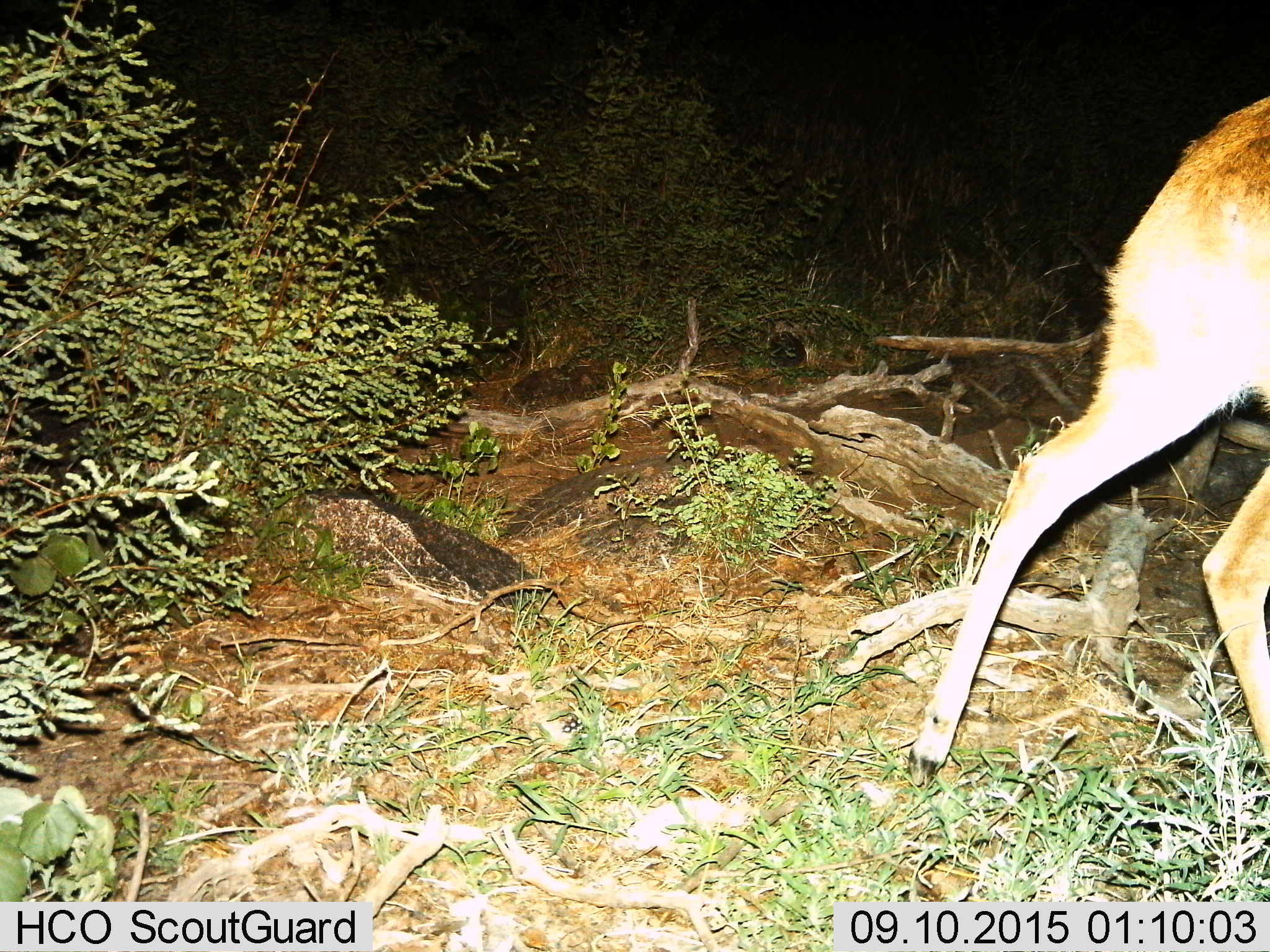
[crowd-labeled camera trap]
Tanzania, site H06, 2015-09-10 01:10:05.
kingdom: Animalia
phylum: Chordata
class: Mammalia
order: Artiodactyla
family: Bovidae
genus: Eudorcas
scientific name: Eudorcas thomsonii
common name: thomson's gazelle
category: gazellethomsons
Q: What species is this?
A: Gazellethomsons (thomson's gazelle) (Eudorcas thomsonii).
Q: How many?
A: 1.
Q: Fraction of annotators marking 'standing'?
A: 20%.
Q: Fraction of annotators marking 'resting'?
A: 0%.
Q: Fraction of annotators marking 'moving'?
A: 80%.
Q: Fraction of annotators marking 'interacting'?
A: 0%.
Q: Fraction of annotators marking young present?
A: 0%.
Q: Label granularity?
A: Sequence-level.